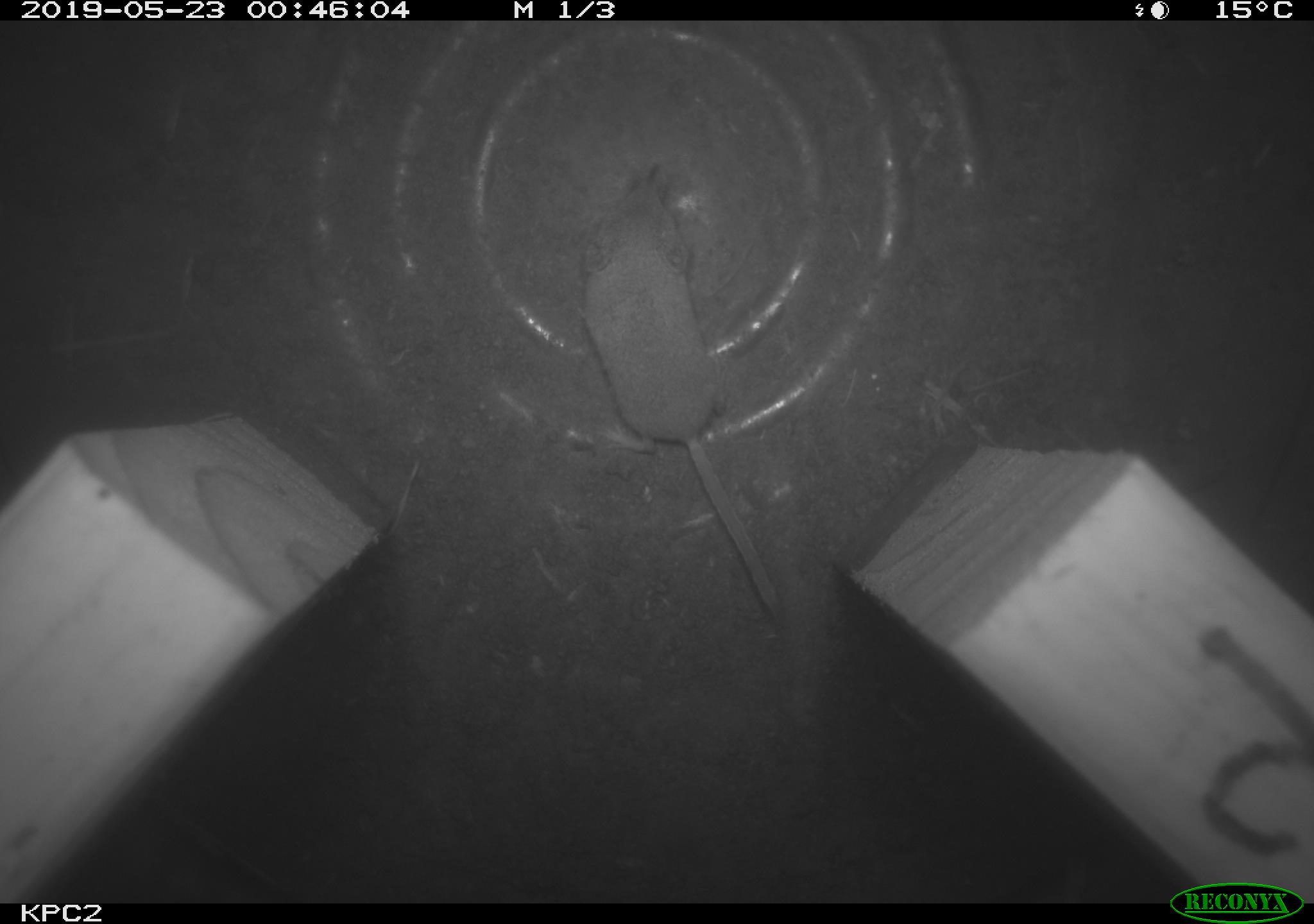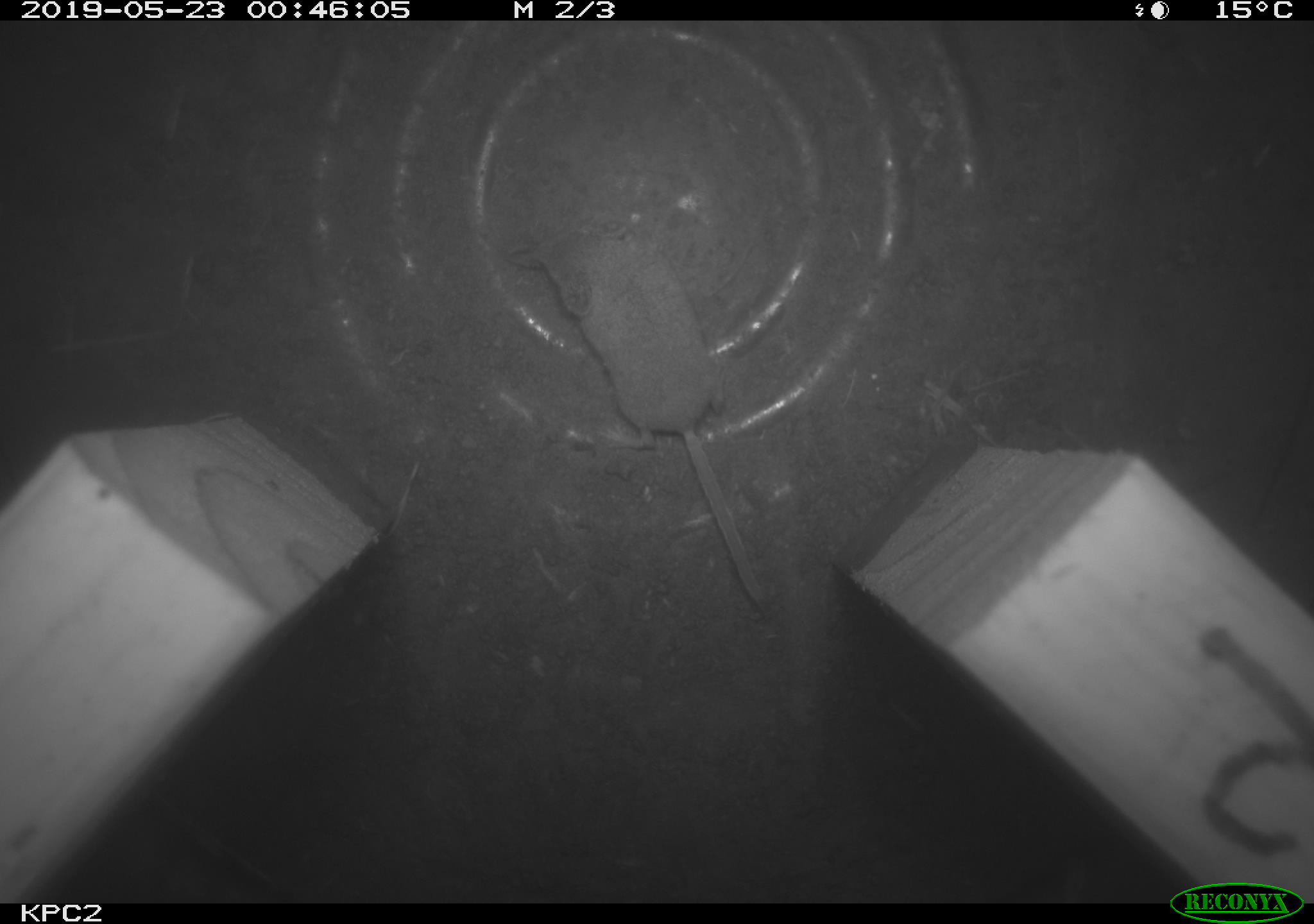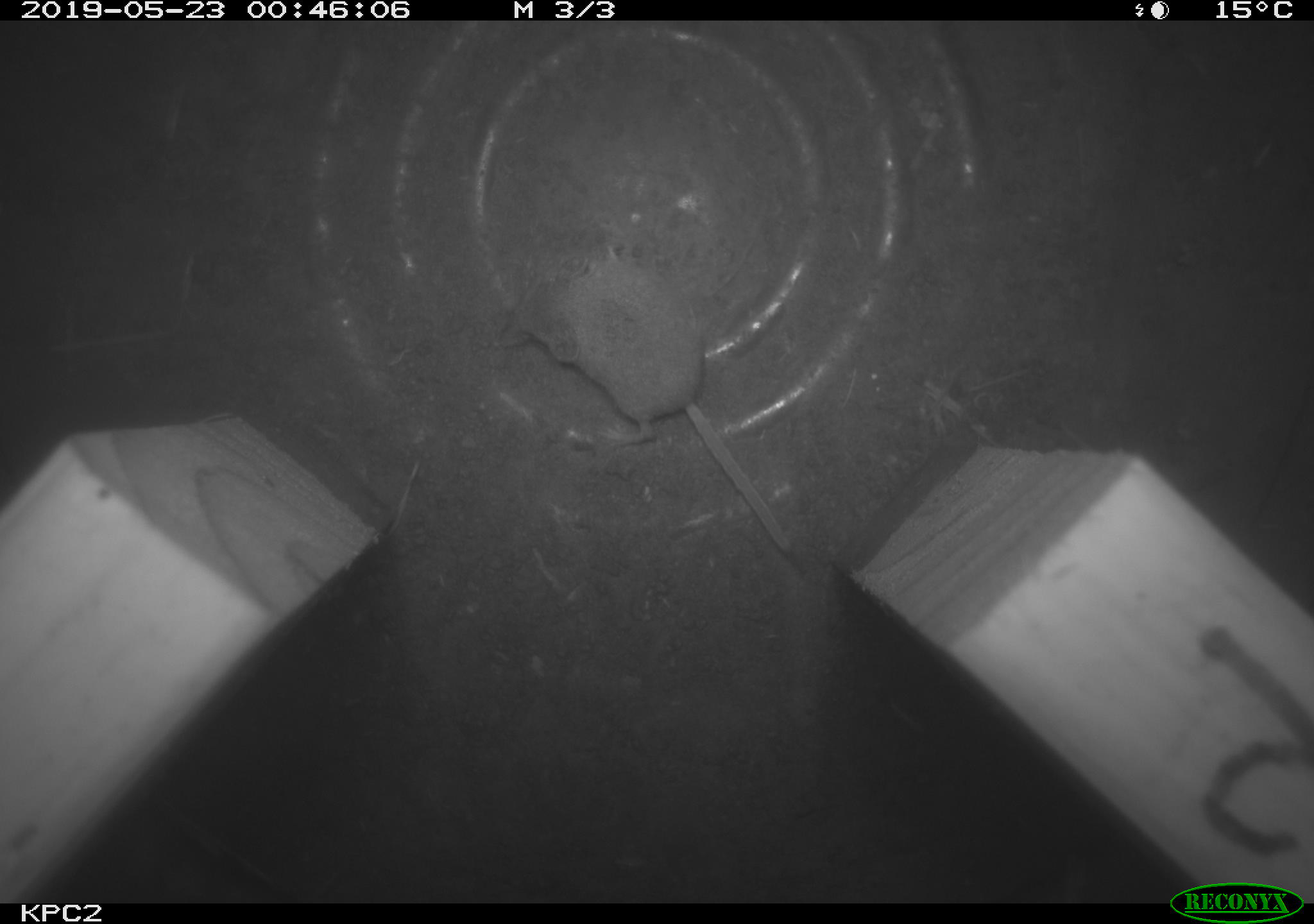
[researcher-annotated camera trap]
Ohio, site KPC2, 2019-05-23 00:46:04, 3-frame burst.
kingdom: Animalia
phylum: Chordata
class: Mammalia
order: Eulipotyphla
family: Soricidae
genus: Sorex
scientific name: Sorex cinereus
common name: masked shrew